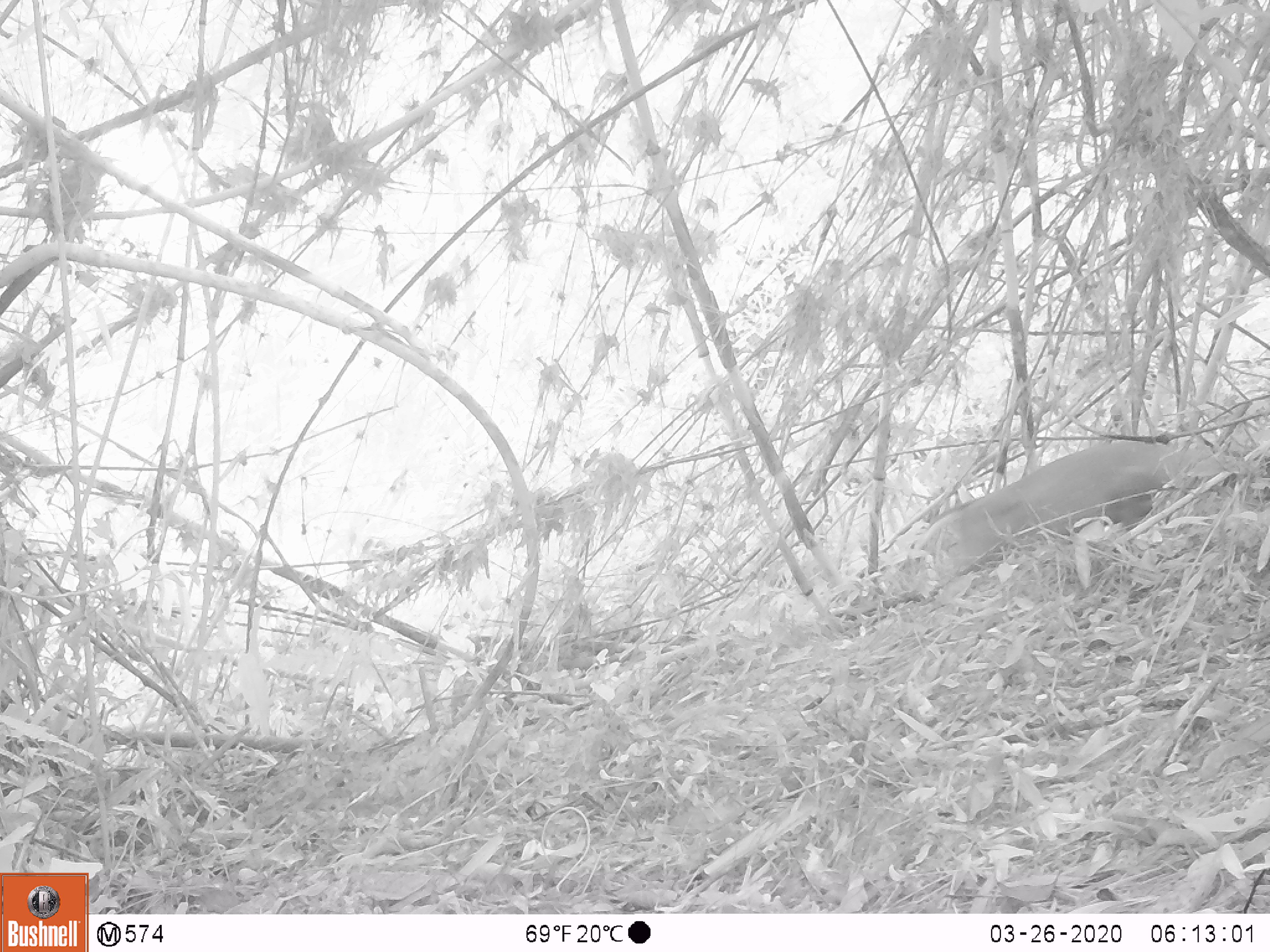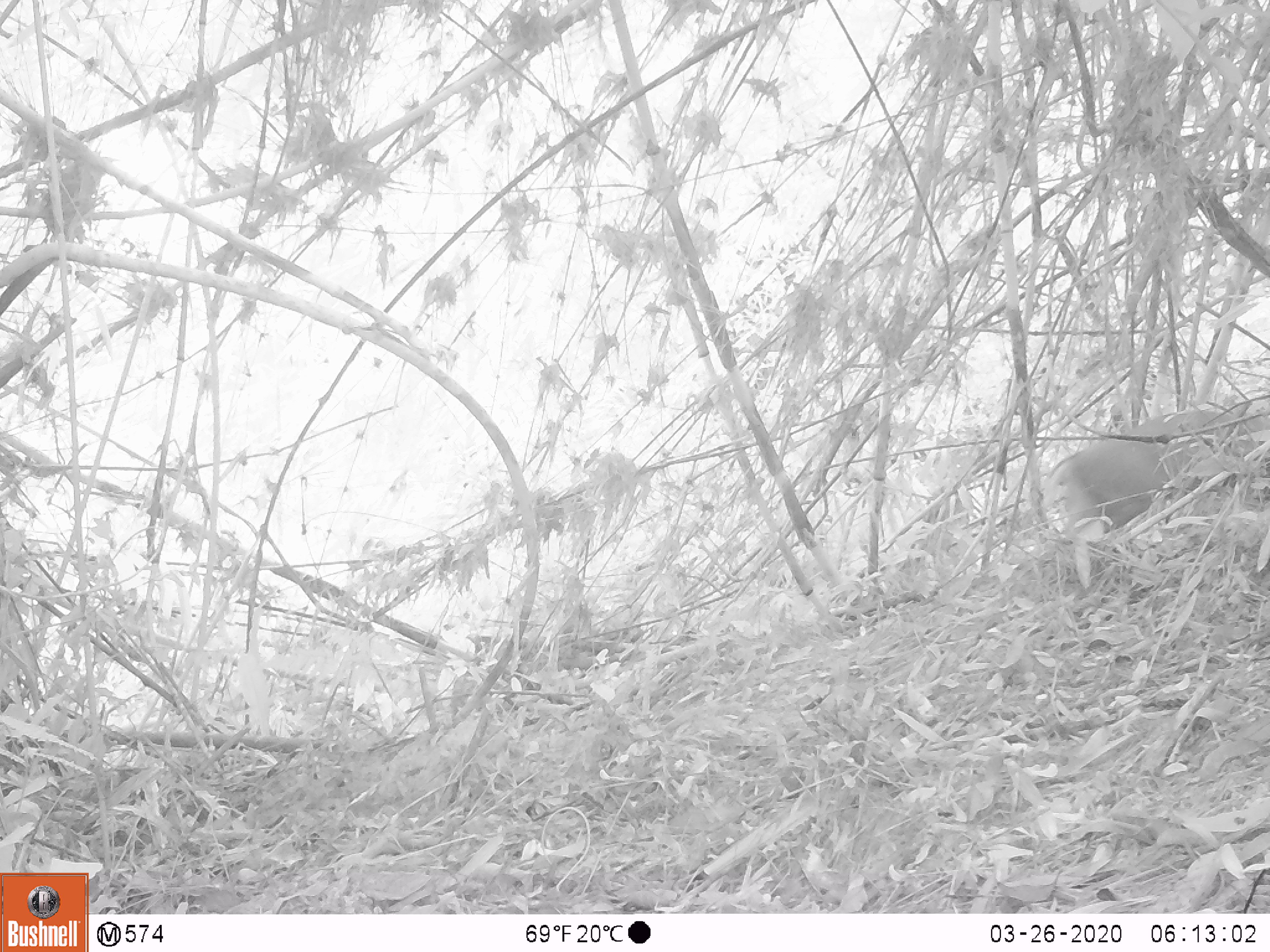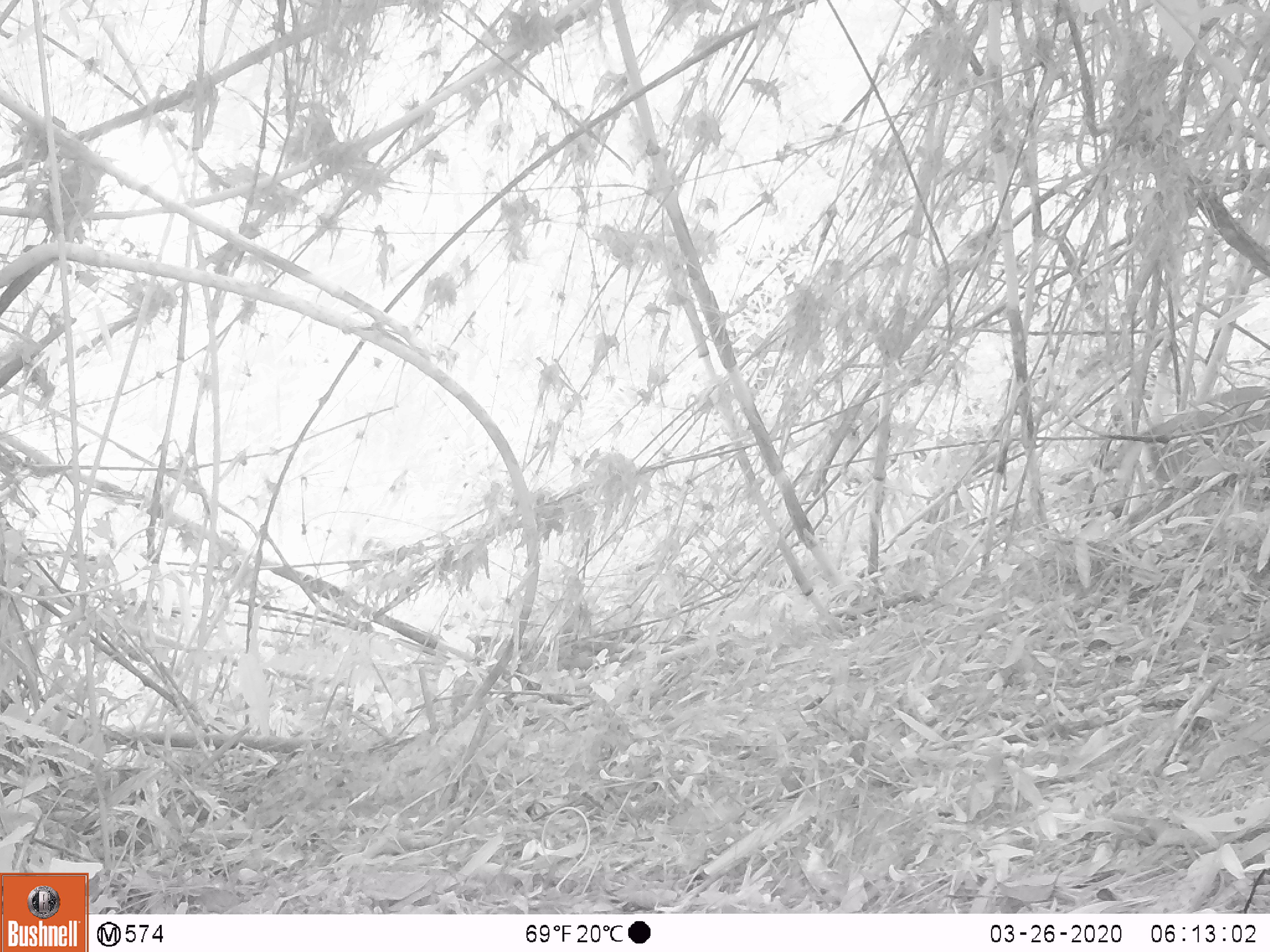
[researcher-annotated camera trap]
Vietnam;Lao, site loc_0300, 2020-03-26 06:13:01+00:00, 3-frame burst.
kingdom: Animalia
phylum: Chordata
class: Mammalia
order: Artiodactyla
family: Cervidae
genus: Muntiacus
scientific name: Muntiacus rooseveltorum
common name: roosevelt's muntjac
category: roosevelts muntjac group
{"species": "roosevelts muntjac group (roosevelt's muntjac) (Muntiacus rooseveltorum)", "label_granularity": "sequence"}